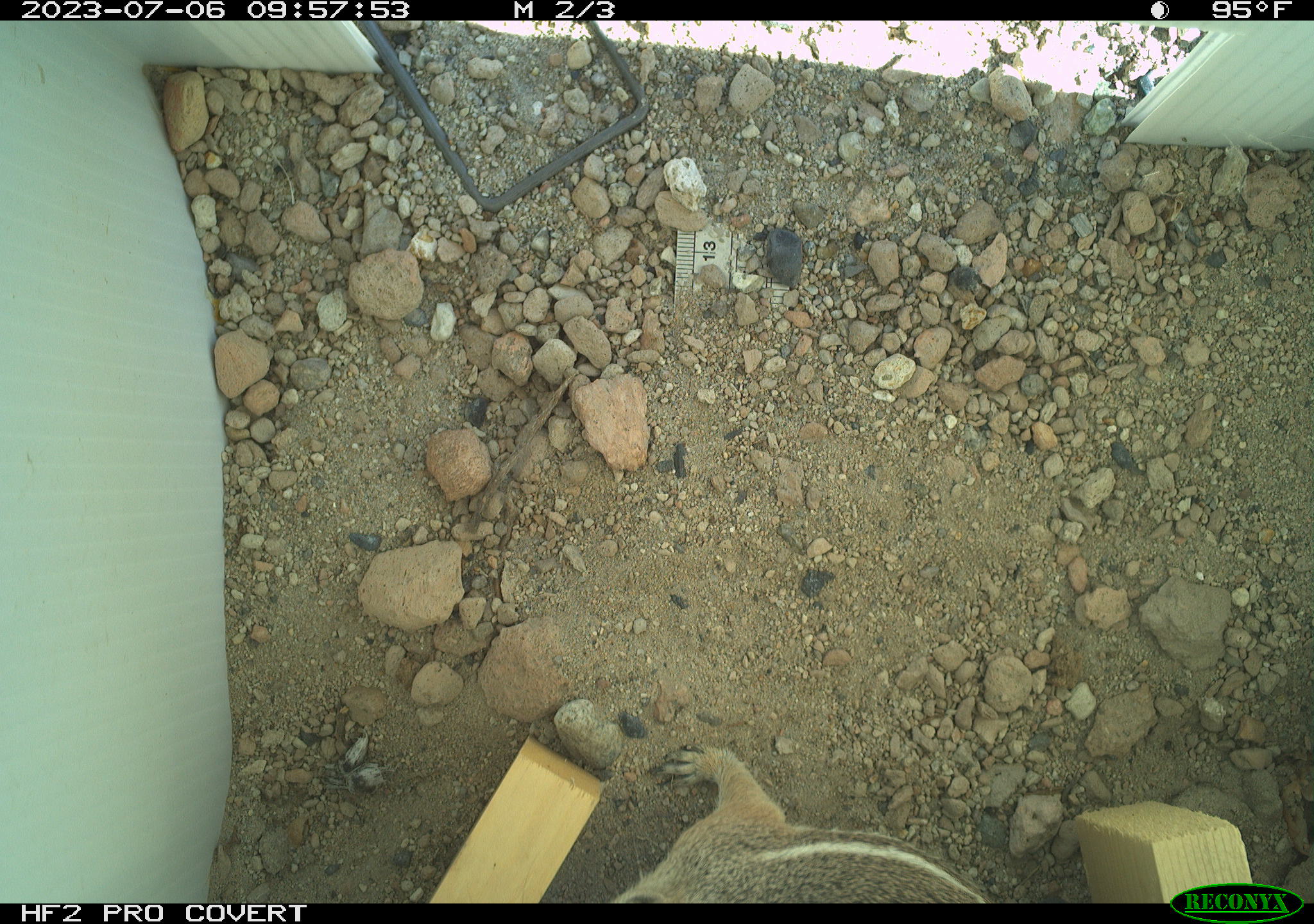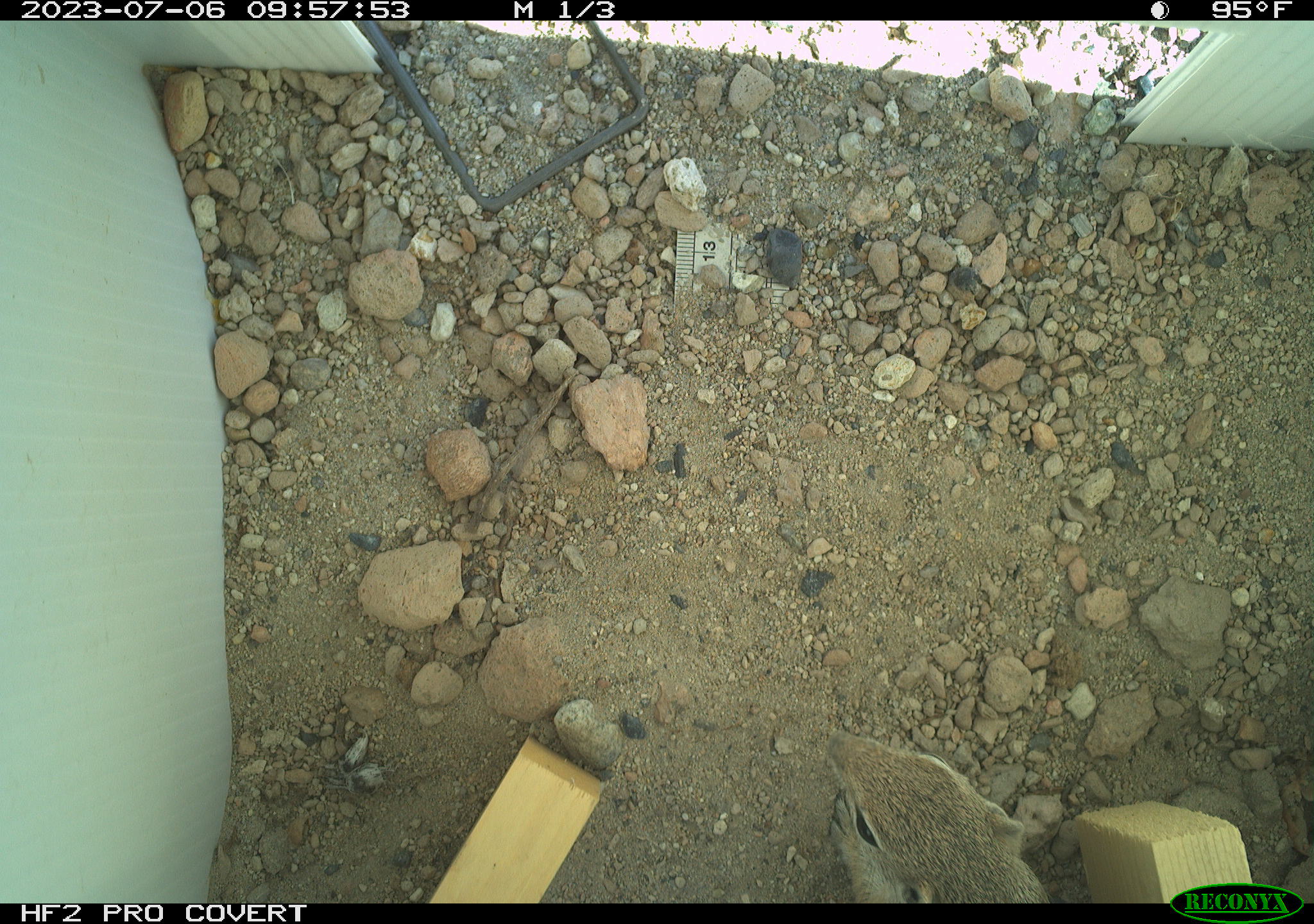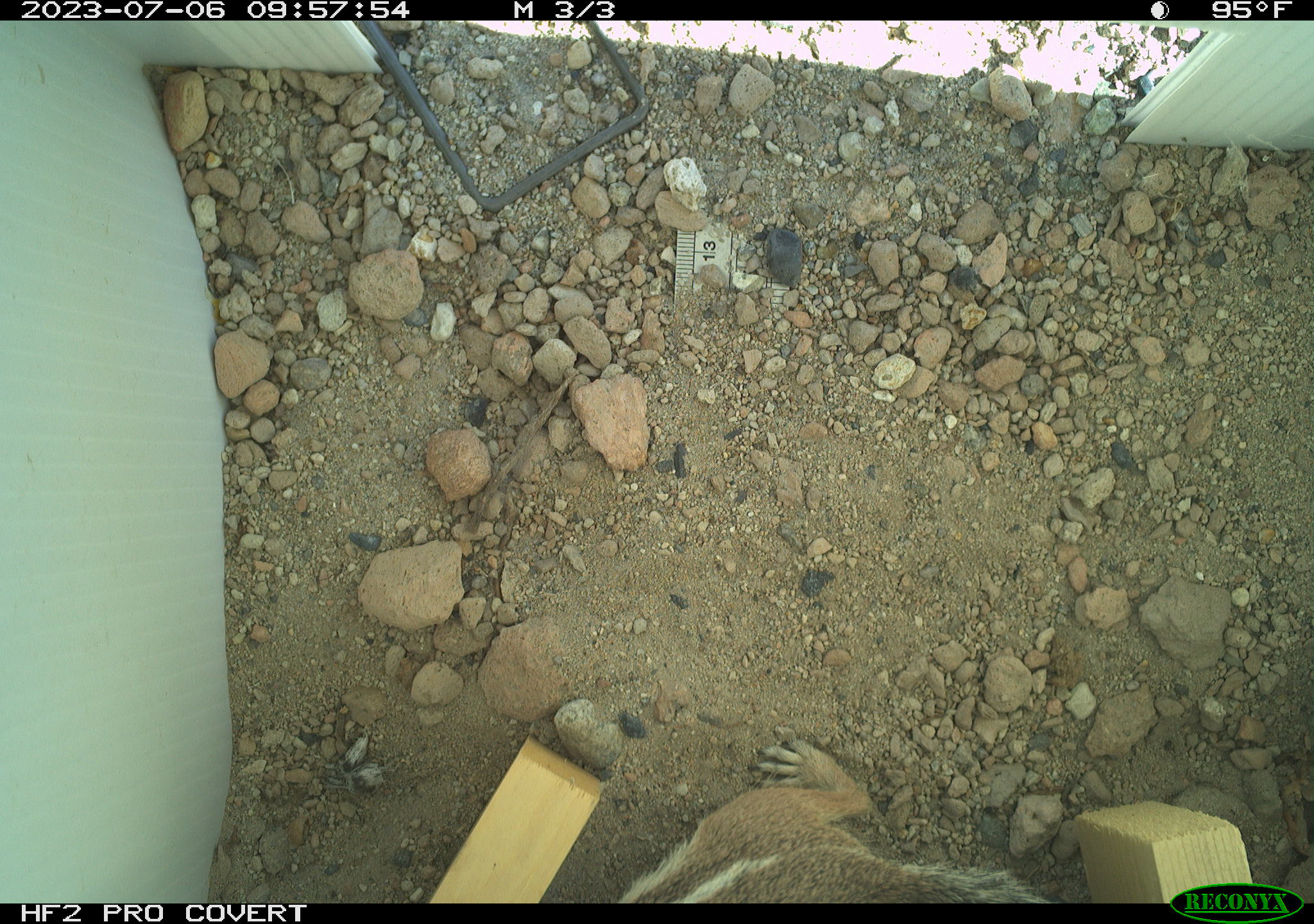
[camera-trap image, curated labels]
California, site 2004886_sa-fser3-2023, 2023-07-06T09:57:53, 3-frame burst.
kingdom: Animalia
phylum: Chordata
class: Mammalia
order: Rodentia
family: Sciuridae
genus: Ammospermophilus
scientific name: Ammospermophilus leucurus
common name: white-tailed antelope squirrel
White-tailed antelope squirrel (Ammospermophilus leucurus).